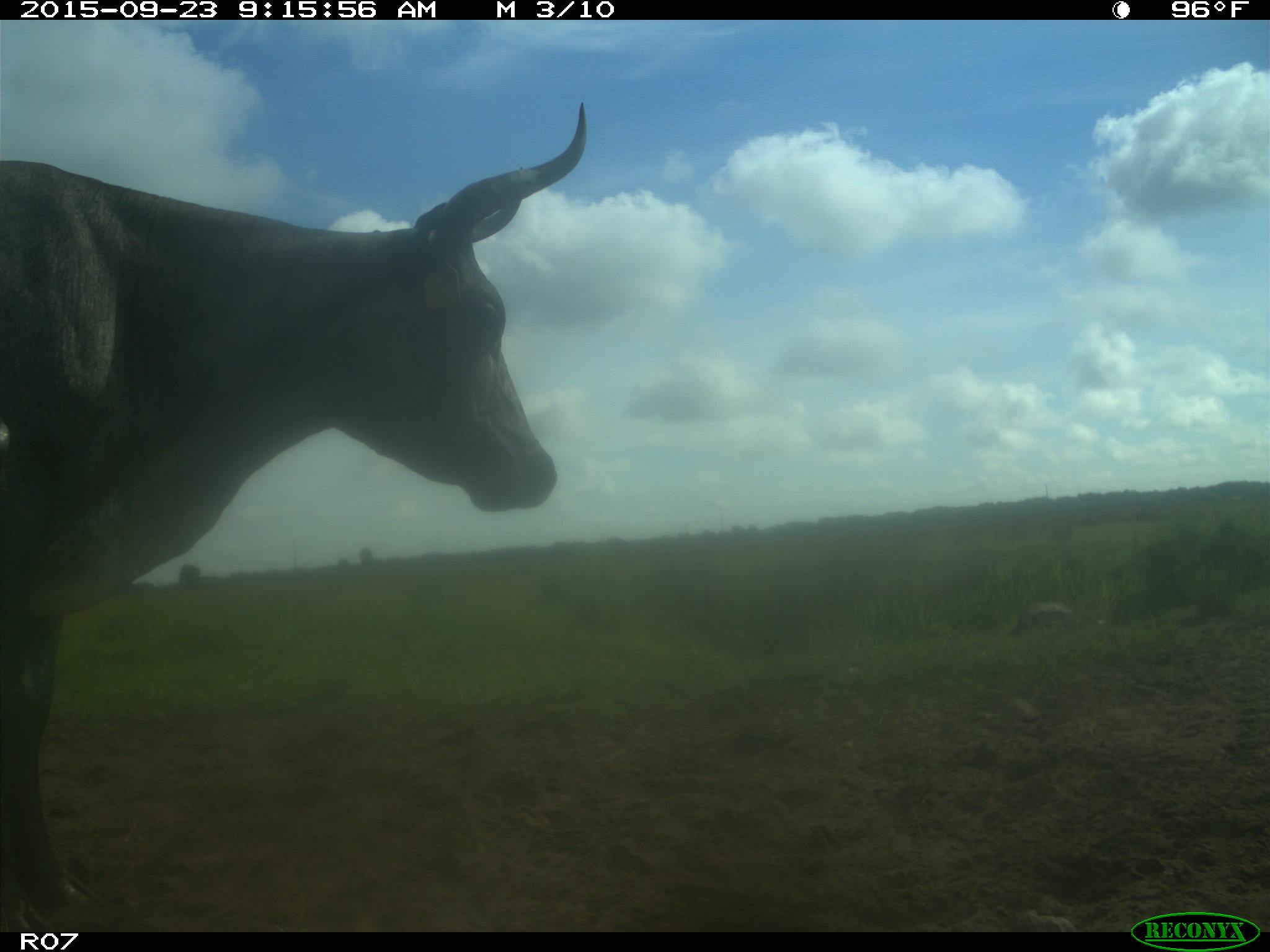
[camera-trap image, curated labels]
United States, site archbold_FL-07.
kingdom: Animalia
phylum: Chordata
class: Mammalia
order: Artiodactyla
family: Bovidae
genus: Bos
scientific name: Bos taurus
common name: domestic cow